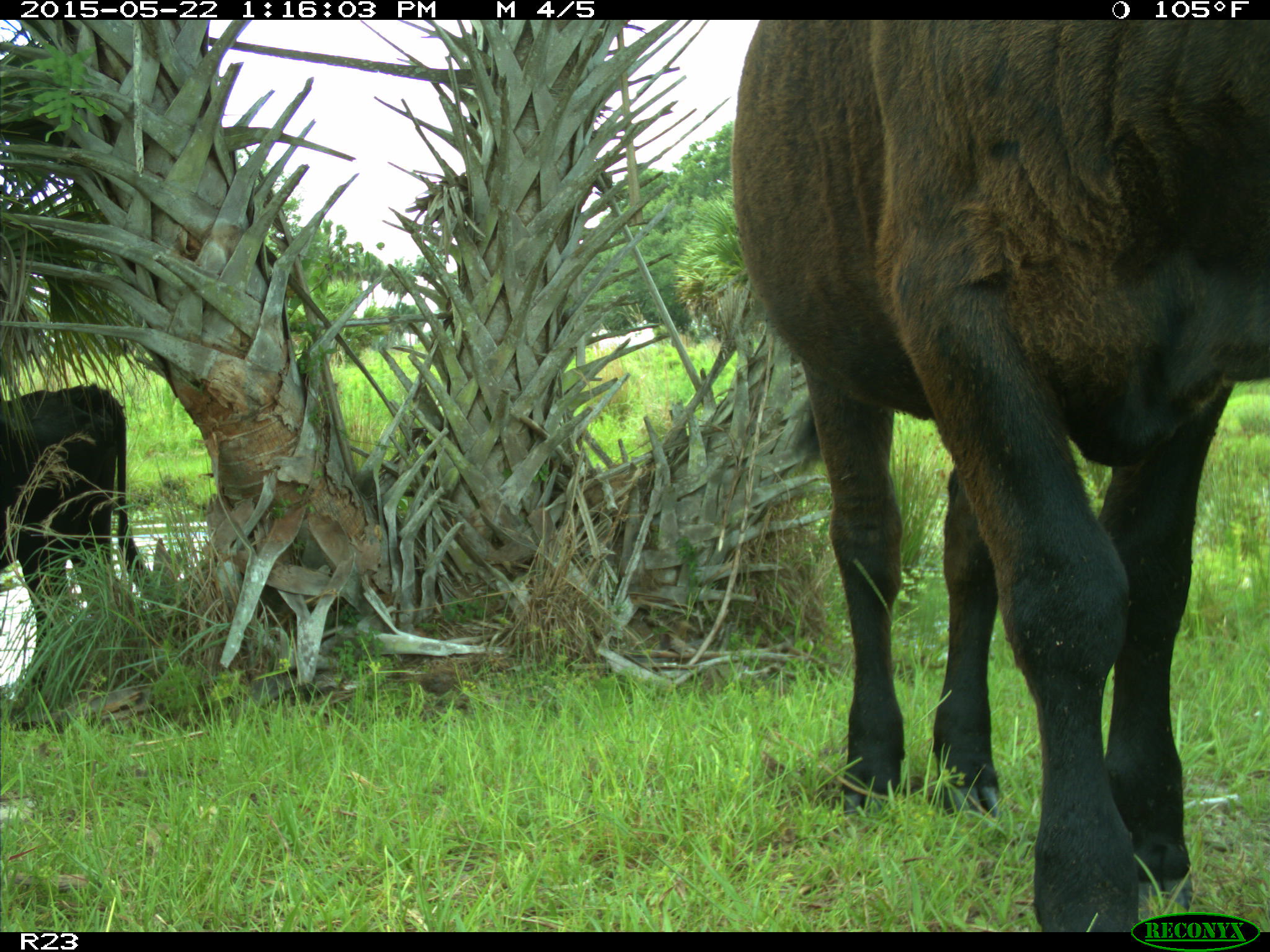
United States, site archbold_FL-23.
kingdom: Animalia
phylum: Chordata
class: Mammalia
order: Artiodactyla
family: Bovidae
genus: Bos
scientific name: Bos taurus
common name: domestic cow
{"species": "Bos taurus (domestic cow)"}